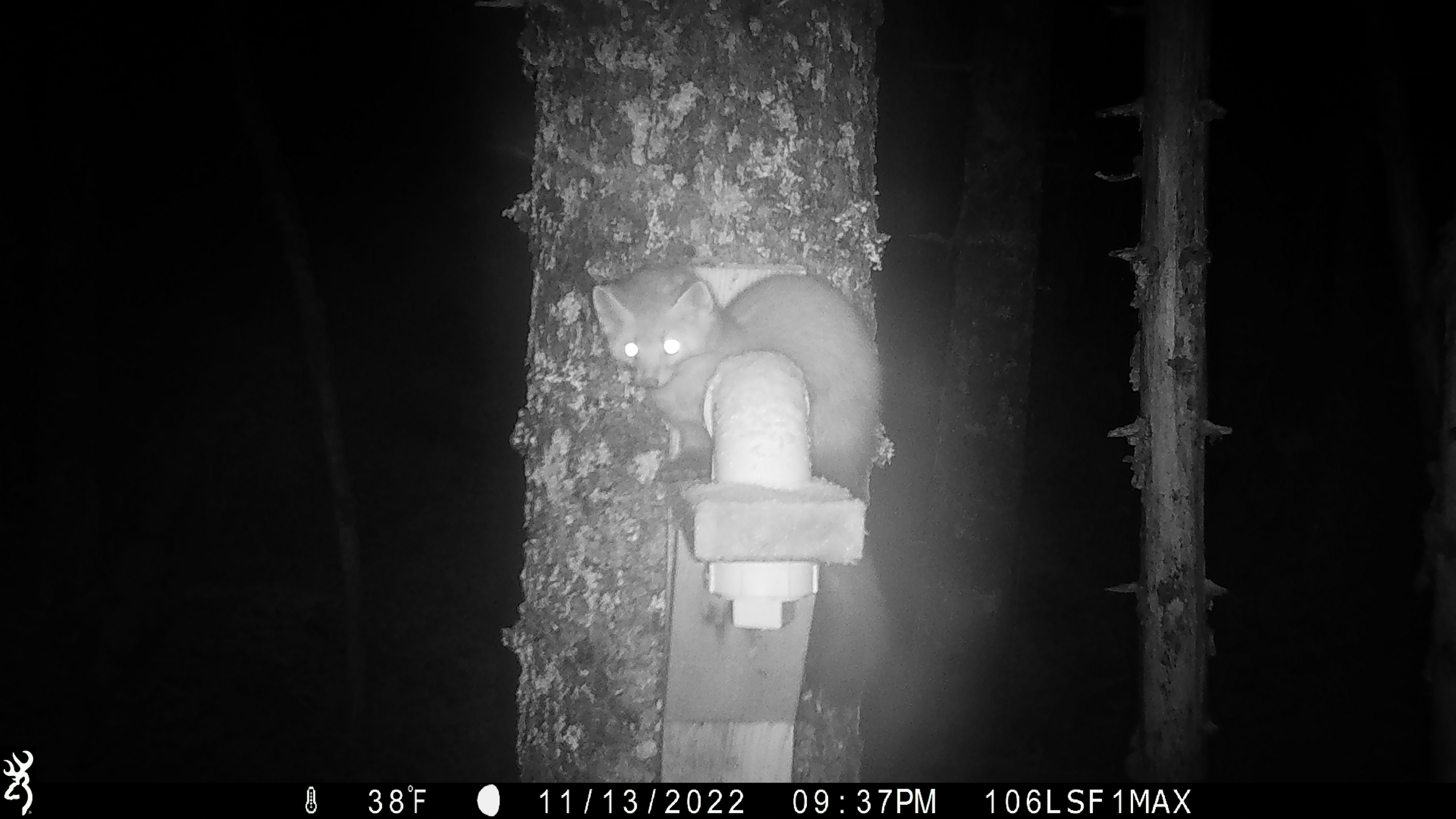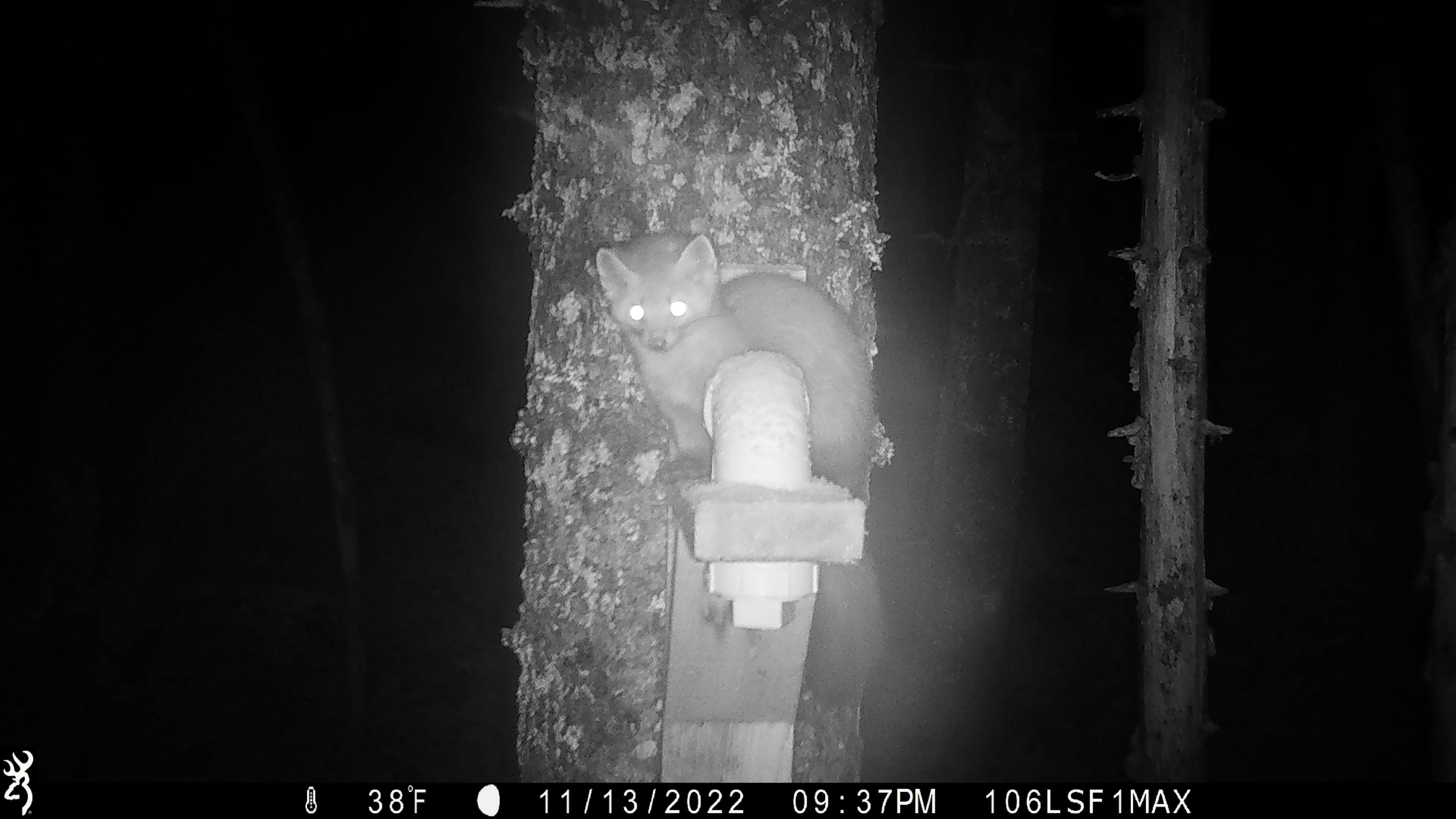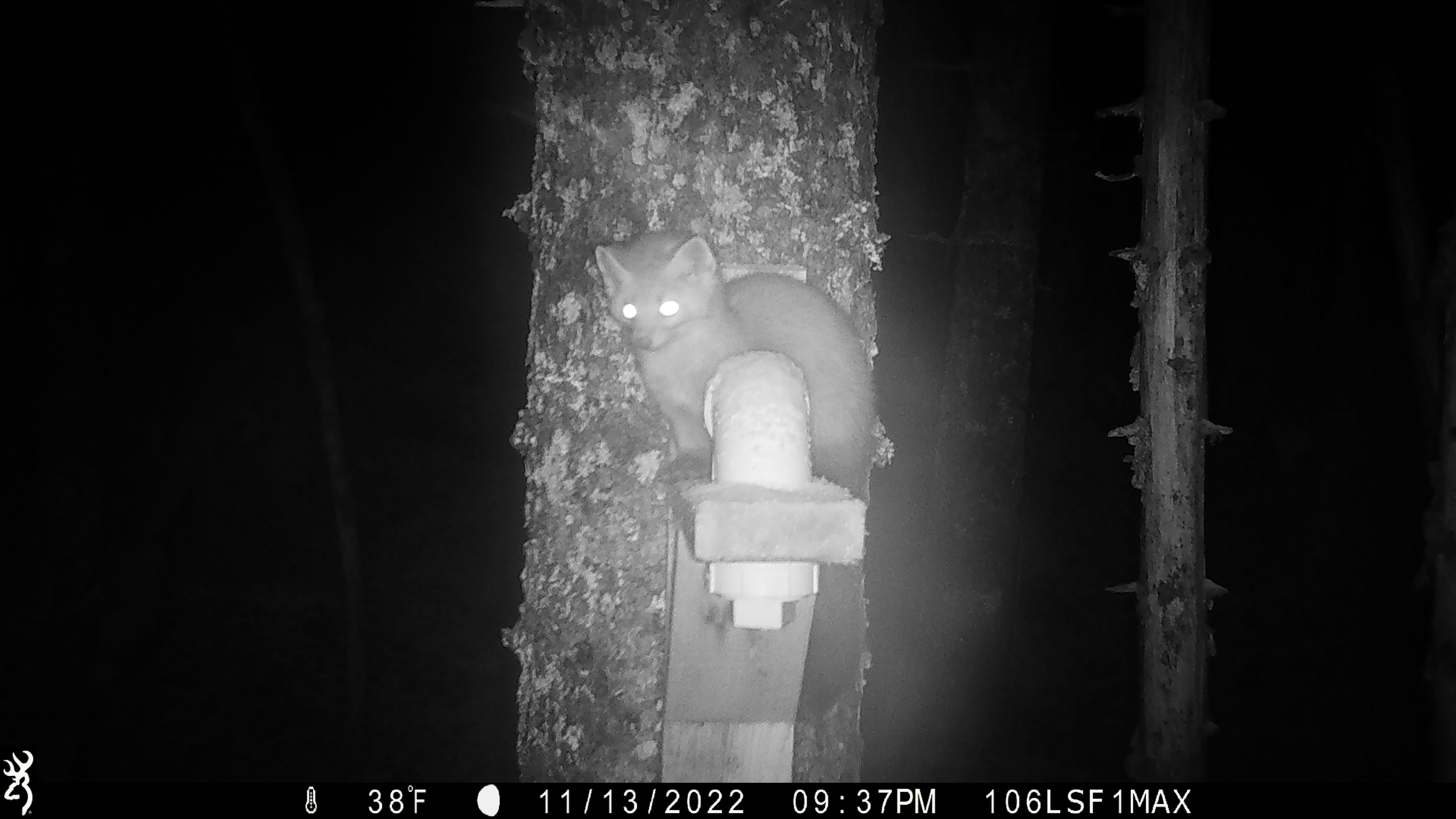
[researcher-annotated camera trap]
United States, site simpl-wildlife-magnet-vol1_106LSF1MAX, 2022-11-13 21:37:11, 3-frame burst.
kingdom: Animalia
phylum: Chordata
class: Mammalia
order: Carnivora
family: Mustelidae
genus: Martes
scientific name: Martes americana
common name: american marten